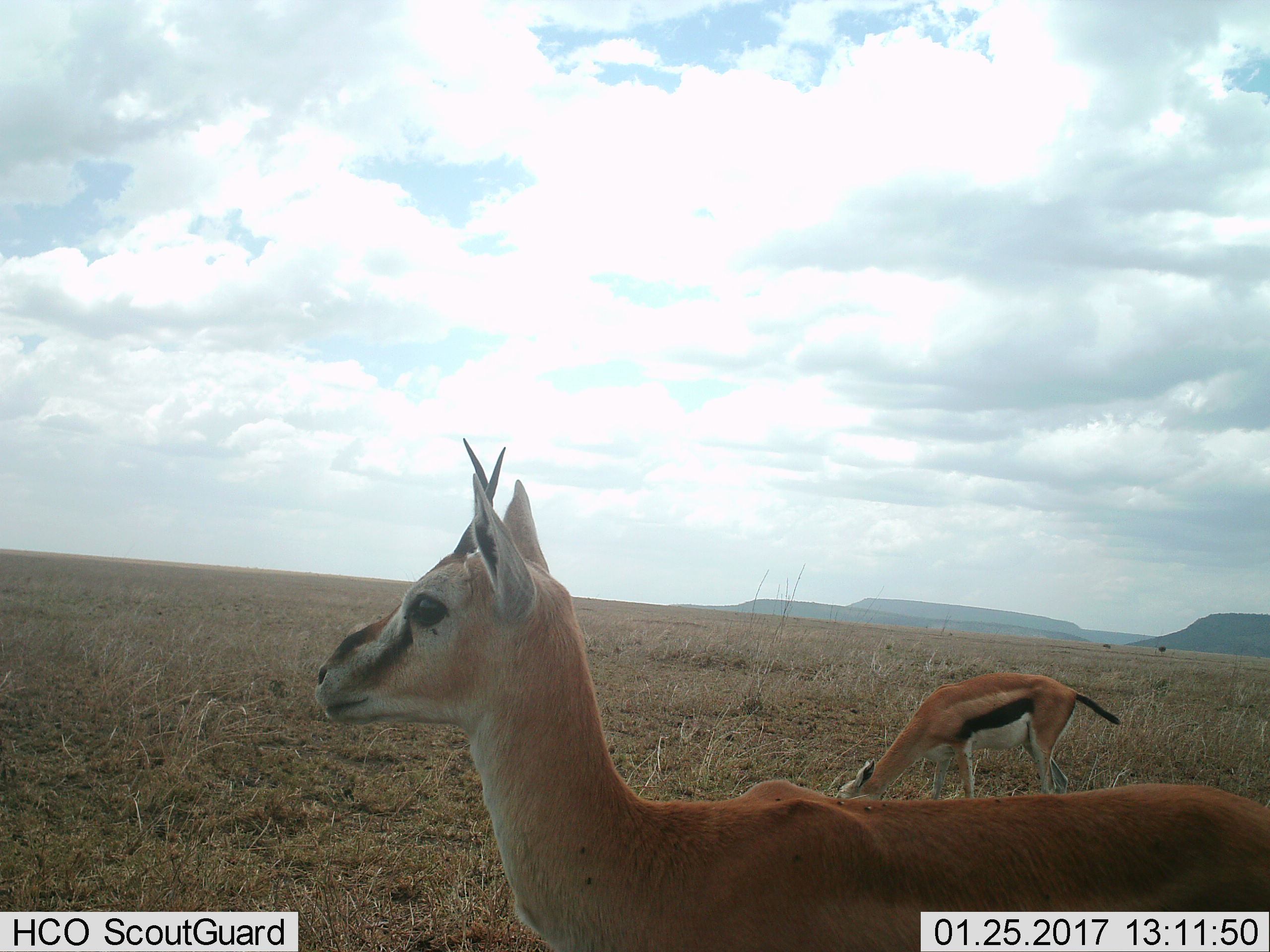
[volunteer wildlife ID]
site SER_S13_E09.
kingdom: Animalia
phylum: Chordata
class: Mammalia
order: Artiodactyla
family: Bovidae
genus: Eudorcas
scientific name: Eudorcas thomsonii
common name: thomson's gazelle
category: gazellethomsons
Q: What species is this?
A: Gazellethomsons (thomson's gazelle) (Eudorcas thomsonii).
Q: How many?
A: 2.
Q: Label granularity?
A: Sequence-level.